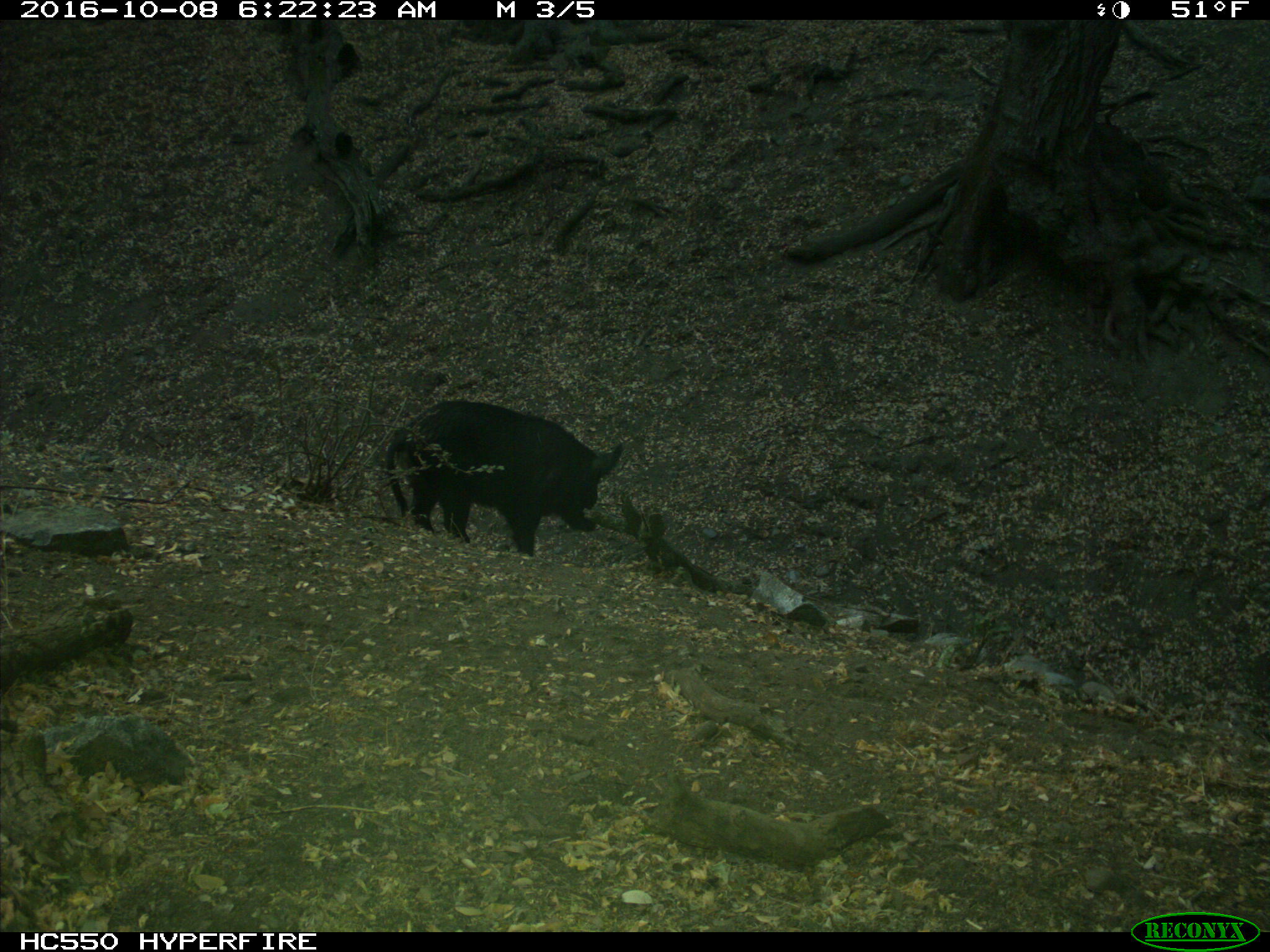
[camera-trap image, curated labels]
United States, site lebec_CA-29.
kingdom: Animalia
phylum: Chordata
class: Mammalia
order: Artiodactyla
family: Suidae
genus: Sus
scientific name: Sus scrofa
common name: wild boar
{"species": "Sus scrofa (wild boar)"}